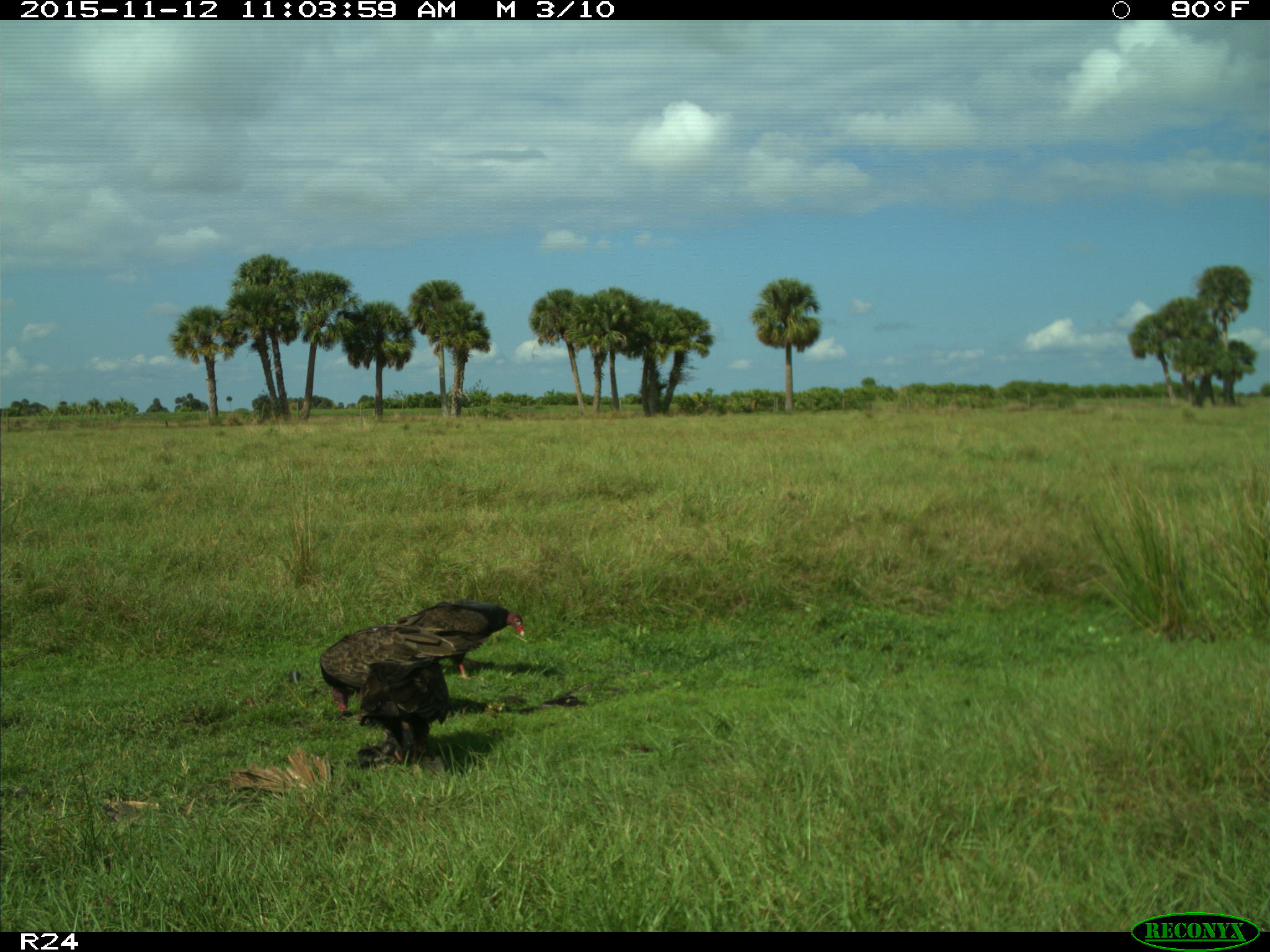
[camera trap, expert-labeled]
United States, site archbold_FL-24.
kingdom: Animalia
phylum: Chordata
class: Aves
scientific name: Aves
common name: birds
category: unidentified bird